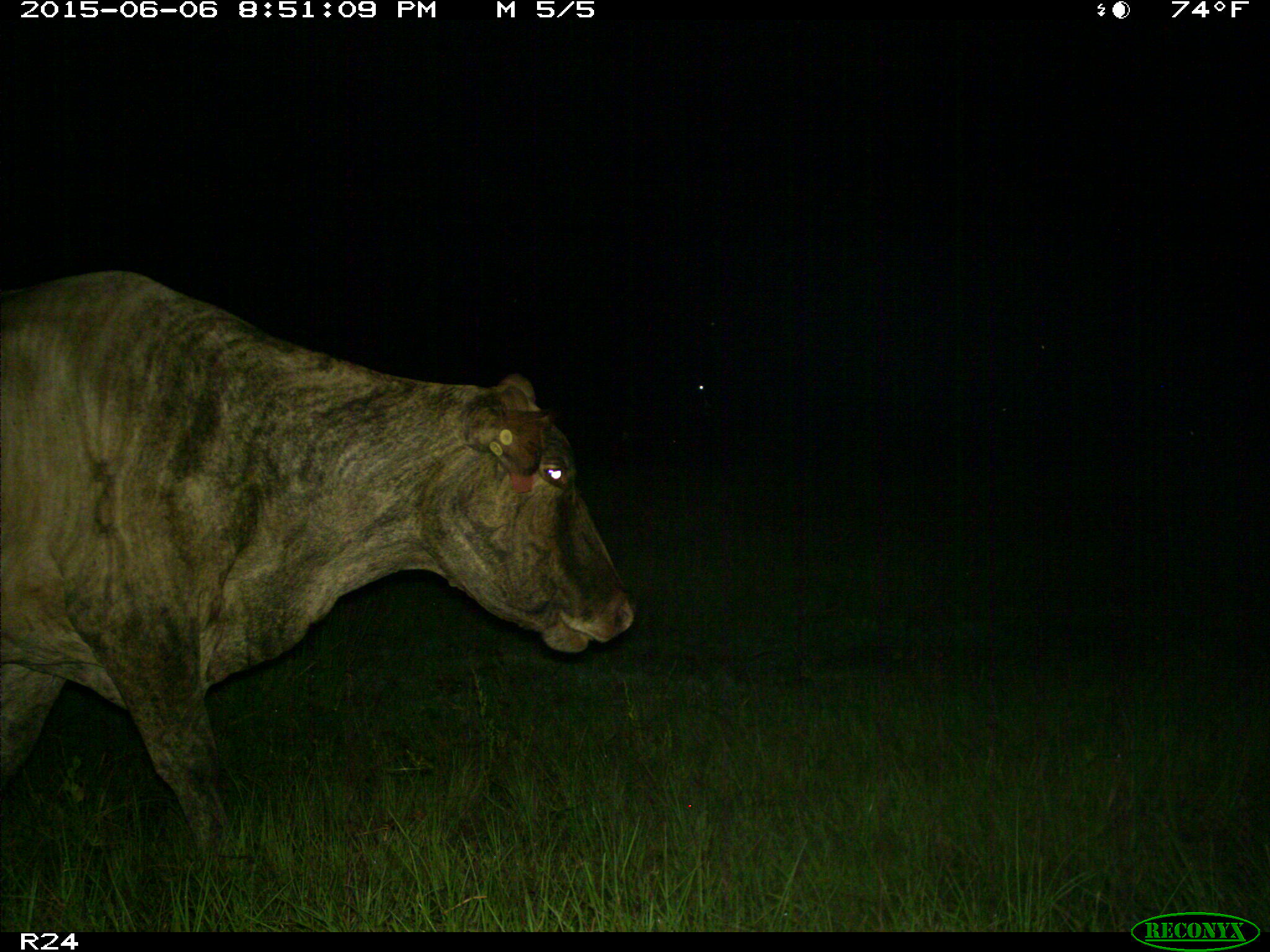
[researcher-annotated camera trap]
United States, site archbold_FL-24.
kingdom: Animalia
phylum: Chordata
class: Mammalia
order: Artiodactyla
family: Bovidae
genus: Bos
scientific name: Bos taurus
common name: domestic cow